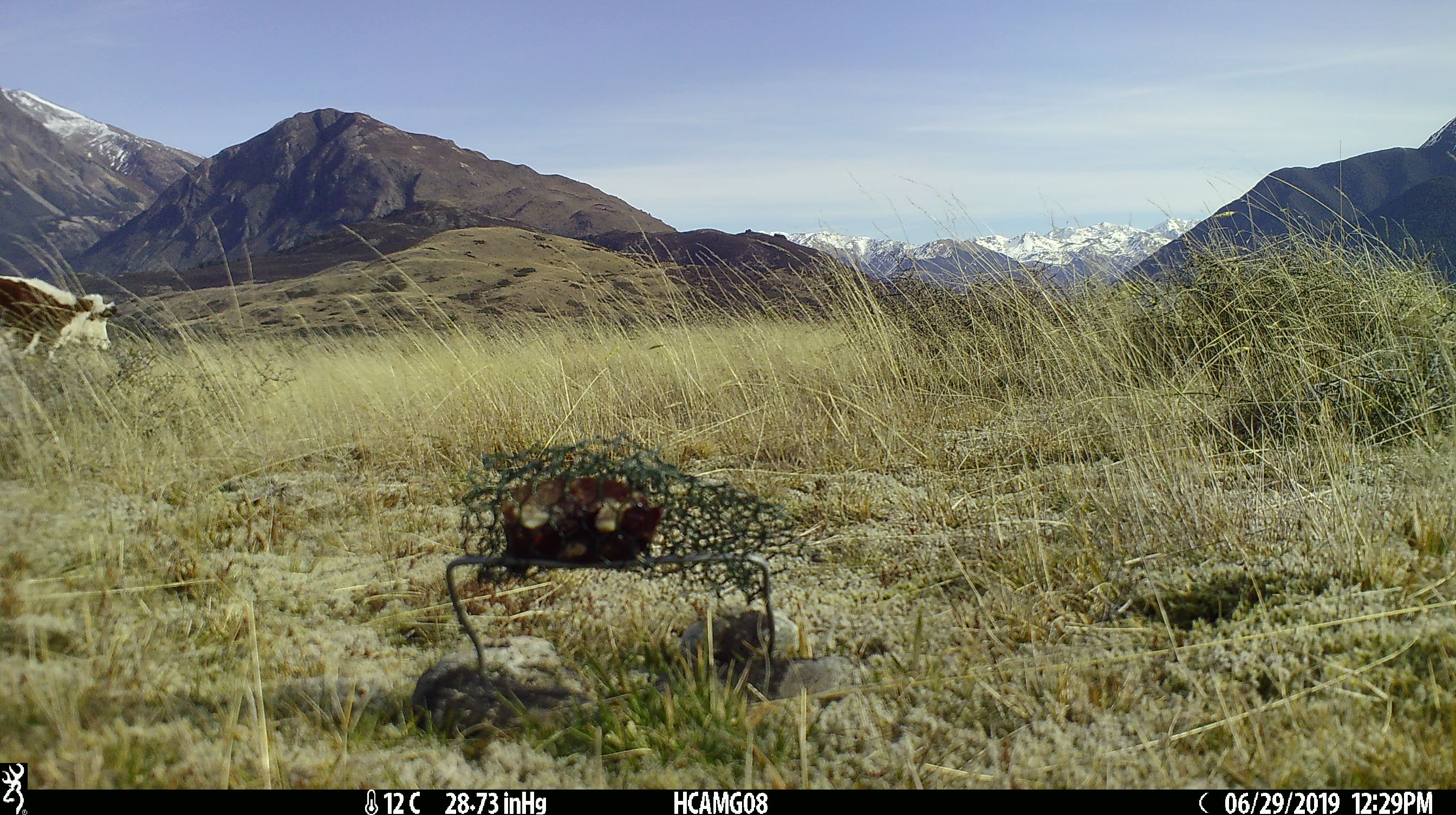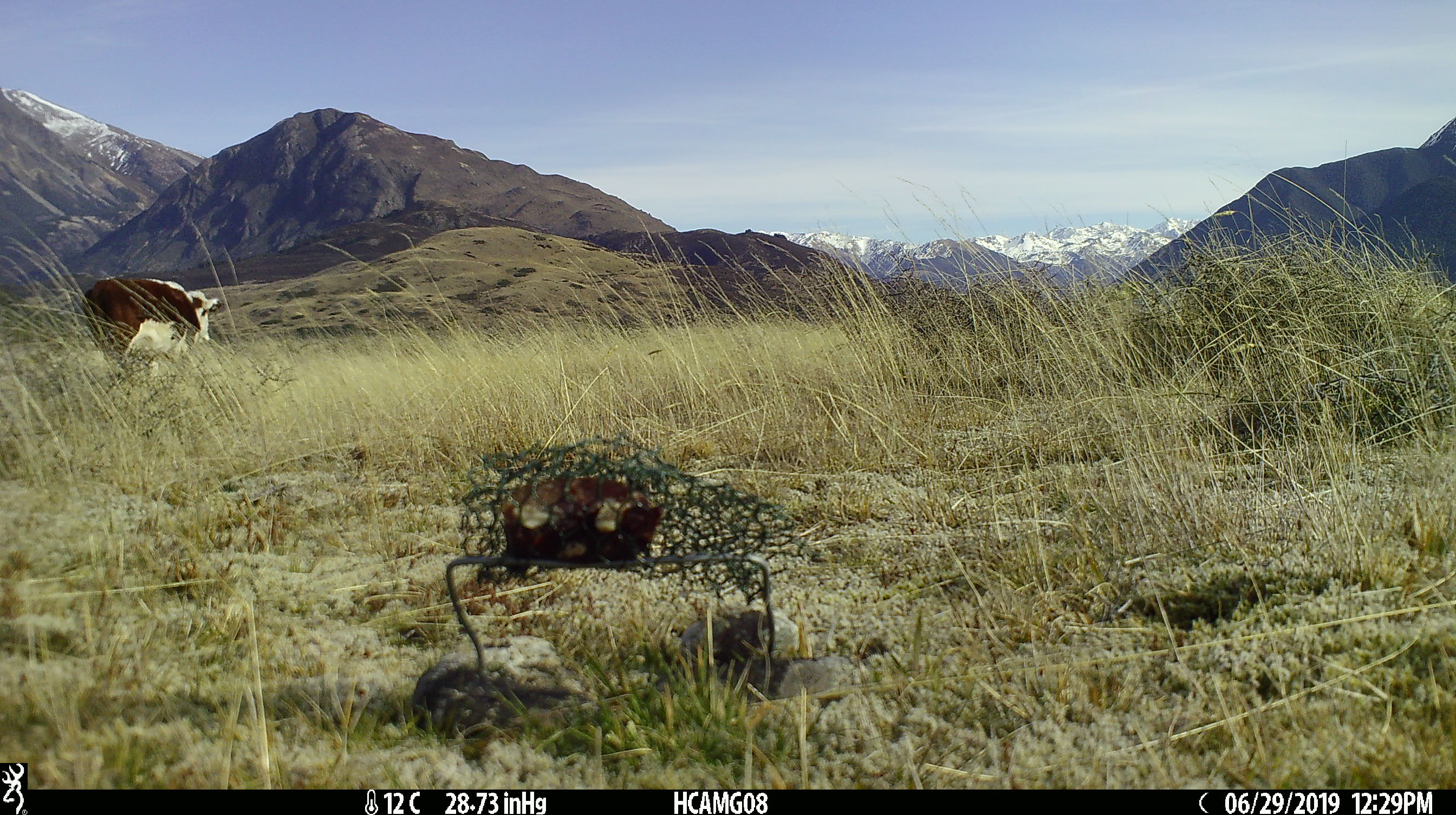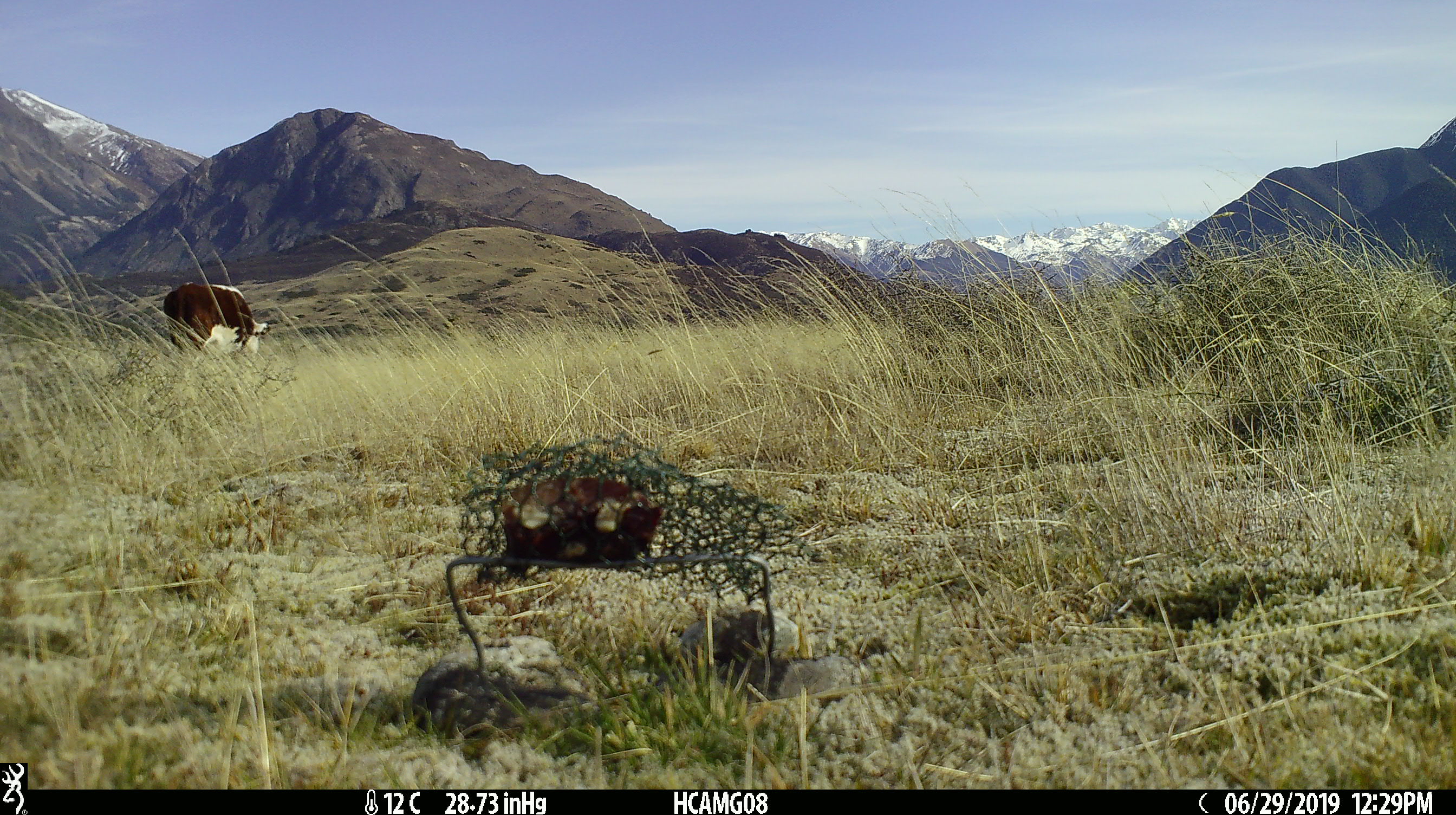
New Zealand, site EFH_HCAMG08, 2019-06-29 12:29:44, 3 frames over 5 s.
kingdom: Animalia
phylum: Chordata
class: Mammalia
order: Artiodactyla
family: Bovidae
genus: Bos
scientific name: Bos taurus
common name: domestic cow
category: cow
Cow (domestic cow) (Bos taurus).